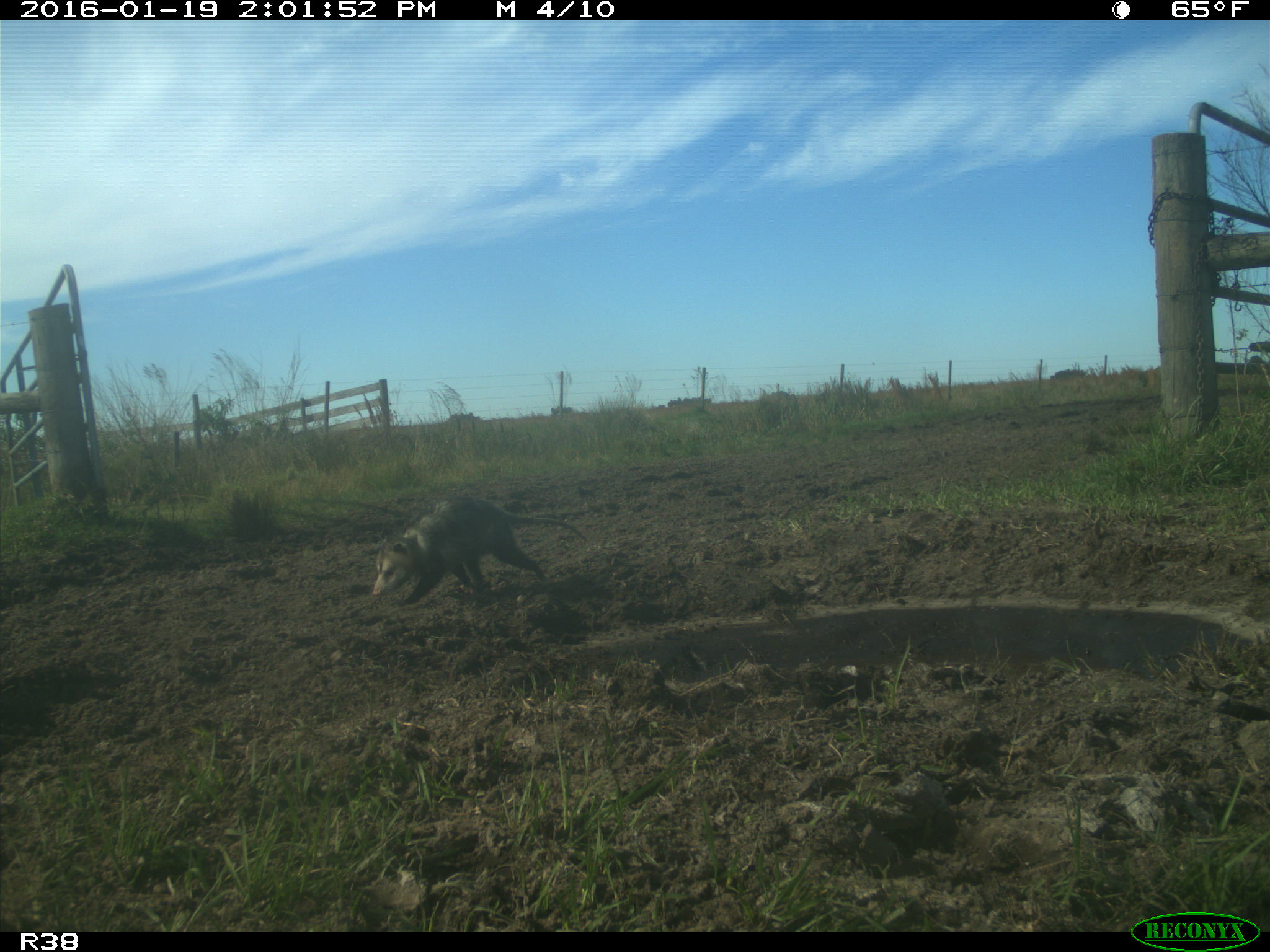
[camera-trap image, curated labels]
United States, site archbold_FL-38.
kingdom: Animalia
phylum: Chordata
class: Mammalia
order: Didelphimorphia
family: Didelphidae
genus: Didelphis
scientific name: Didelphis virginiana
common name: virginia opossum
Didelphis virginiana (virginia opossum).